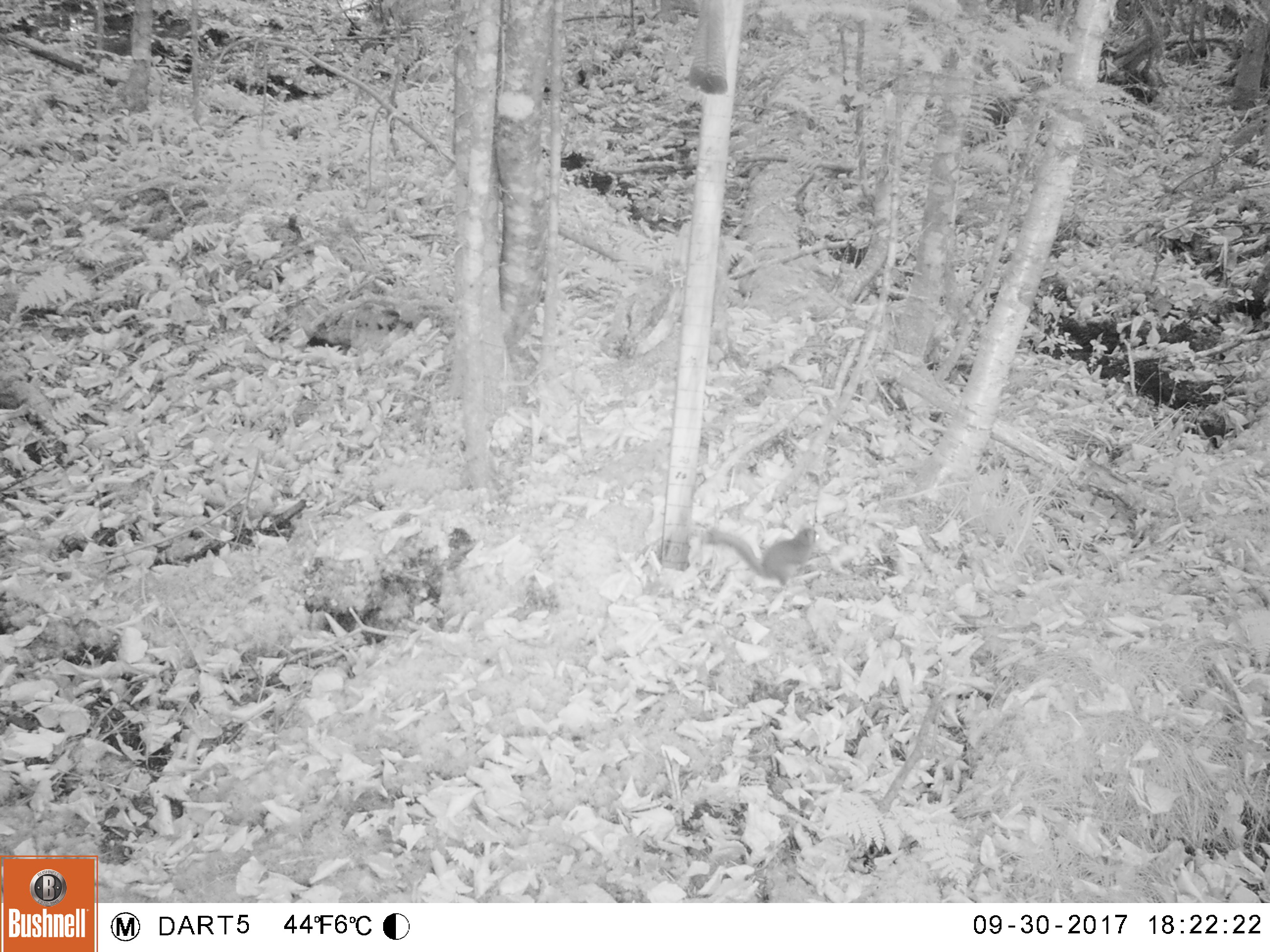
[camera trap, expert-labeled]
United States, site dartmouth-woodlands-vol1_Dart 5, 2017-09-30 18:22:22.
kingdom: Animalia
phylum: Chordata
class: Mammalia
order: Rodentia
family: Sciuridae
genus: Tamiasciurus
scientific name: Tamiasciurus hudsonicus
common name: red squirrel